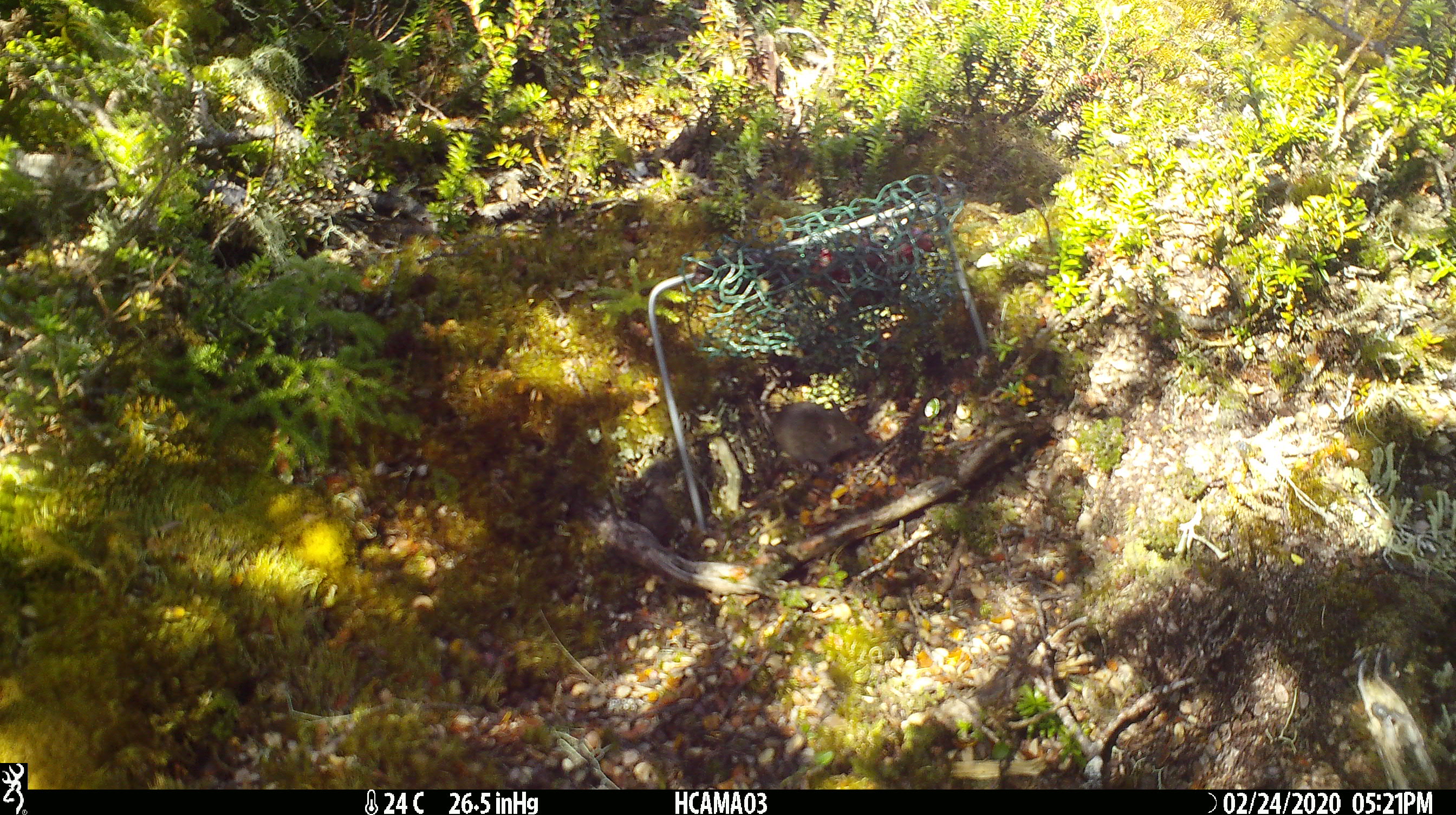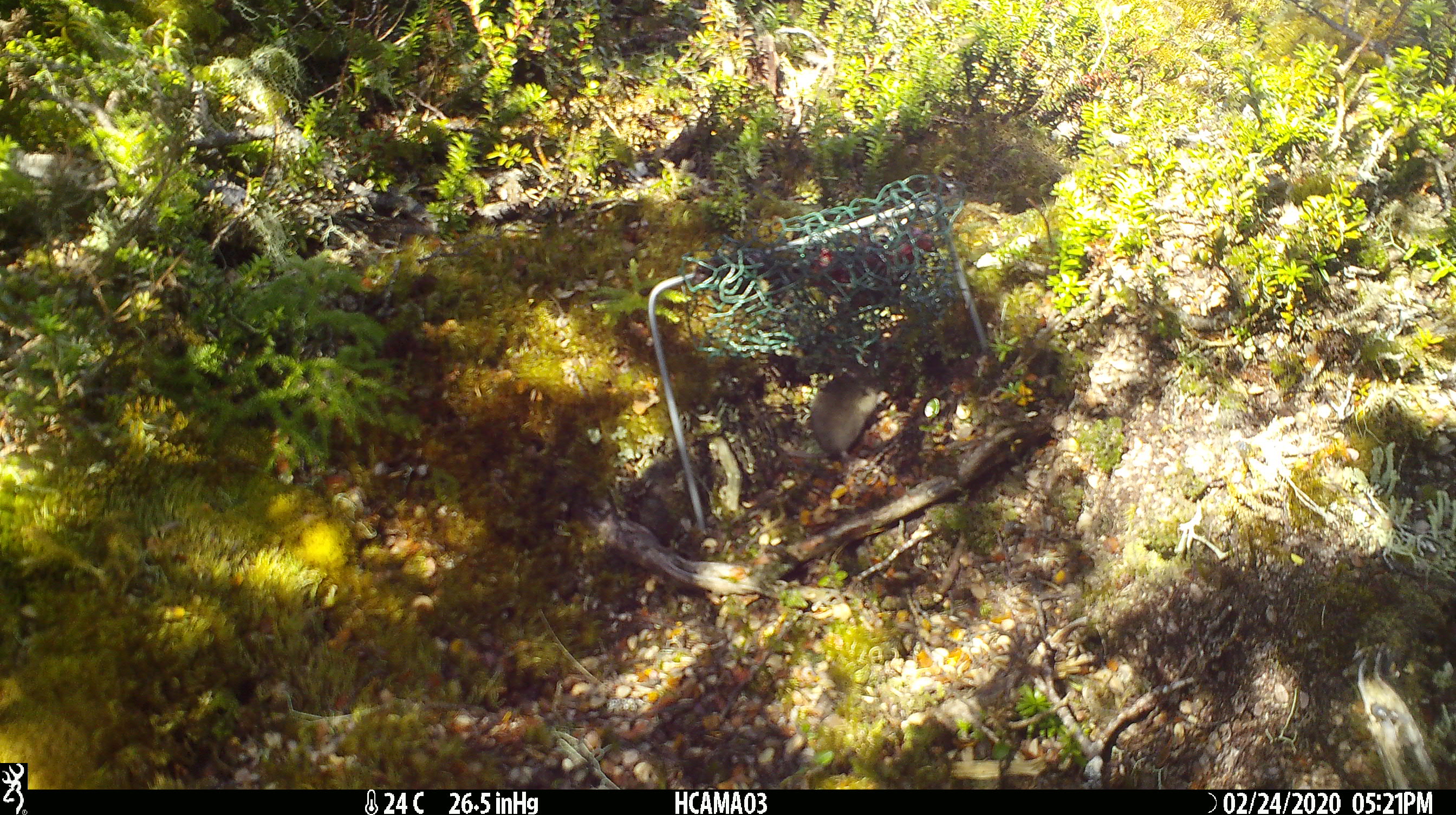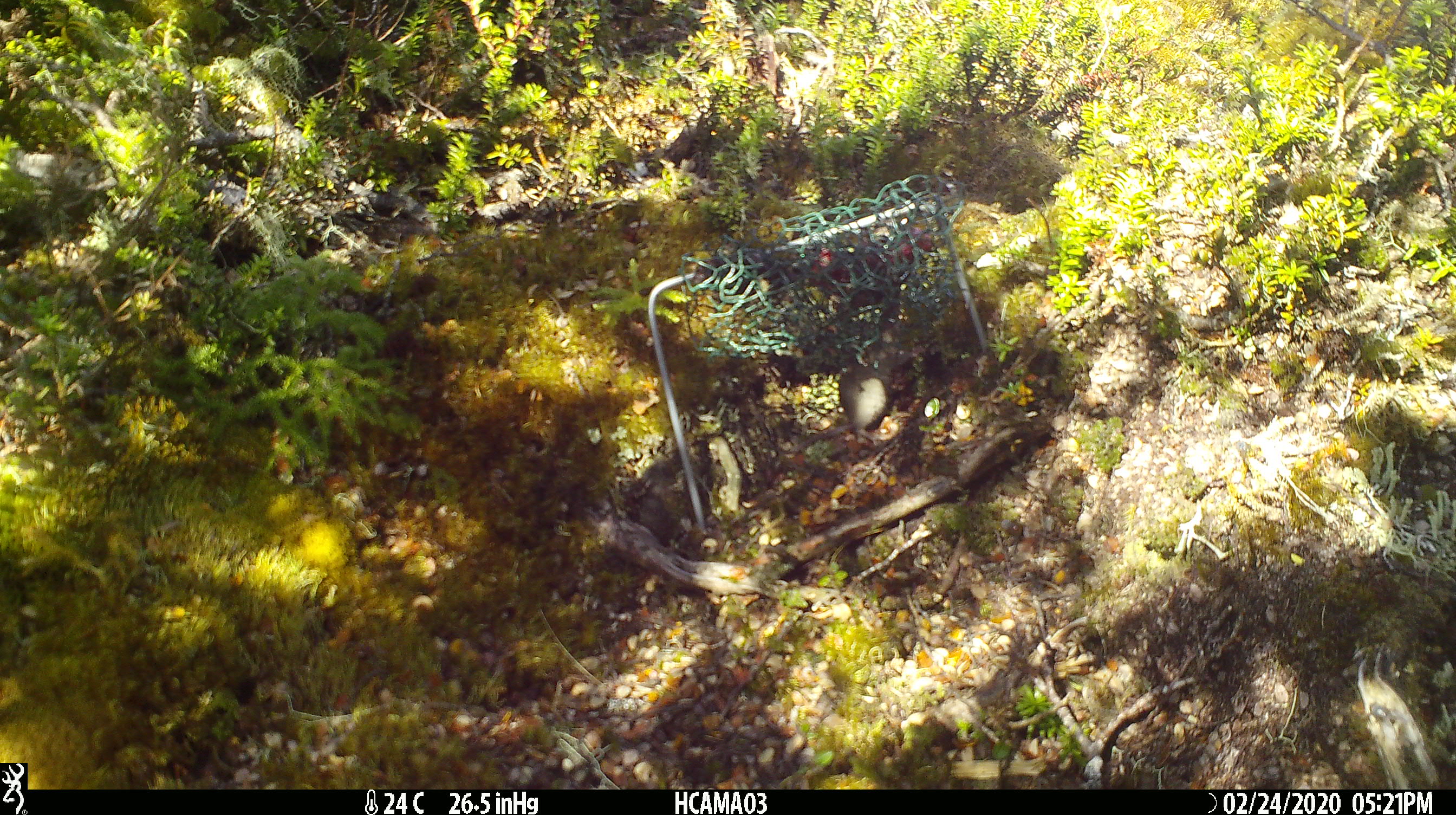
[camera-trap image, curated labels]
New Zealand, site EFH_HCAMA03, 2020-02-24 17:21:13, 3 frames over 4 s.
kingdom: Animalia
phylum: Chordata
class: Mammalia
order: Rodentia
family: Muridae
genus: Mus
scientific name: Mus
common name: mouse